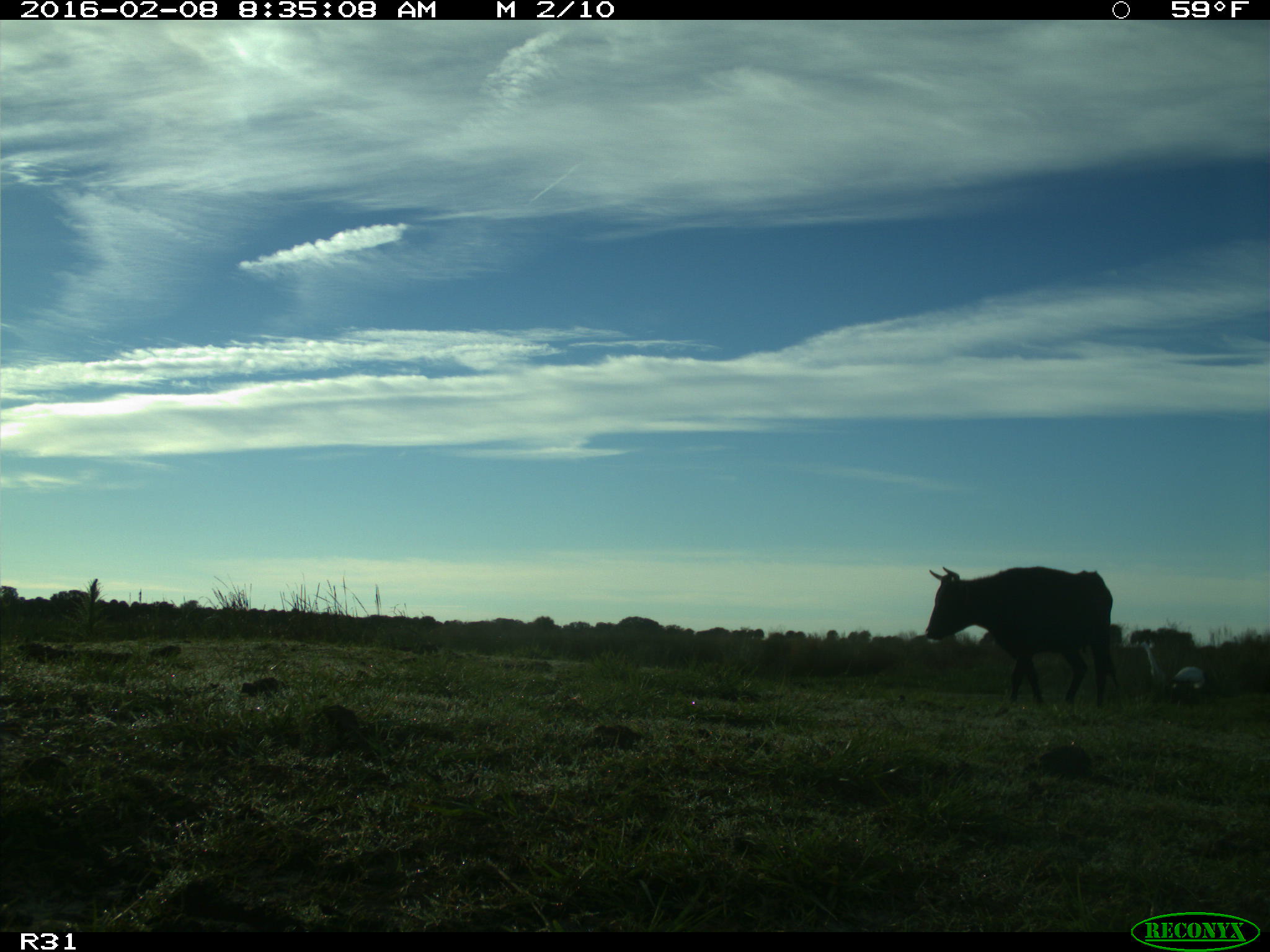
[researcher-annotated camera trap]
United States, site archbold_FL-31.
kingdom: Animalia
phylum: Chordata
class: Mammalia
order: Artiodactyla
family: Bovidae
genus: Bos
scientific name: Bos taurus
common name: domestic cow